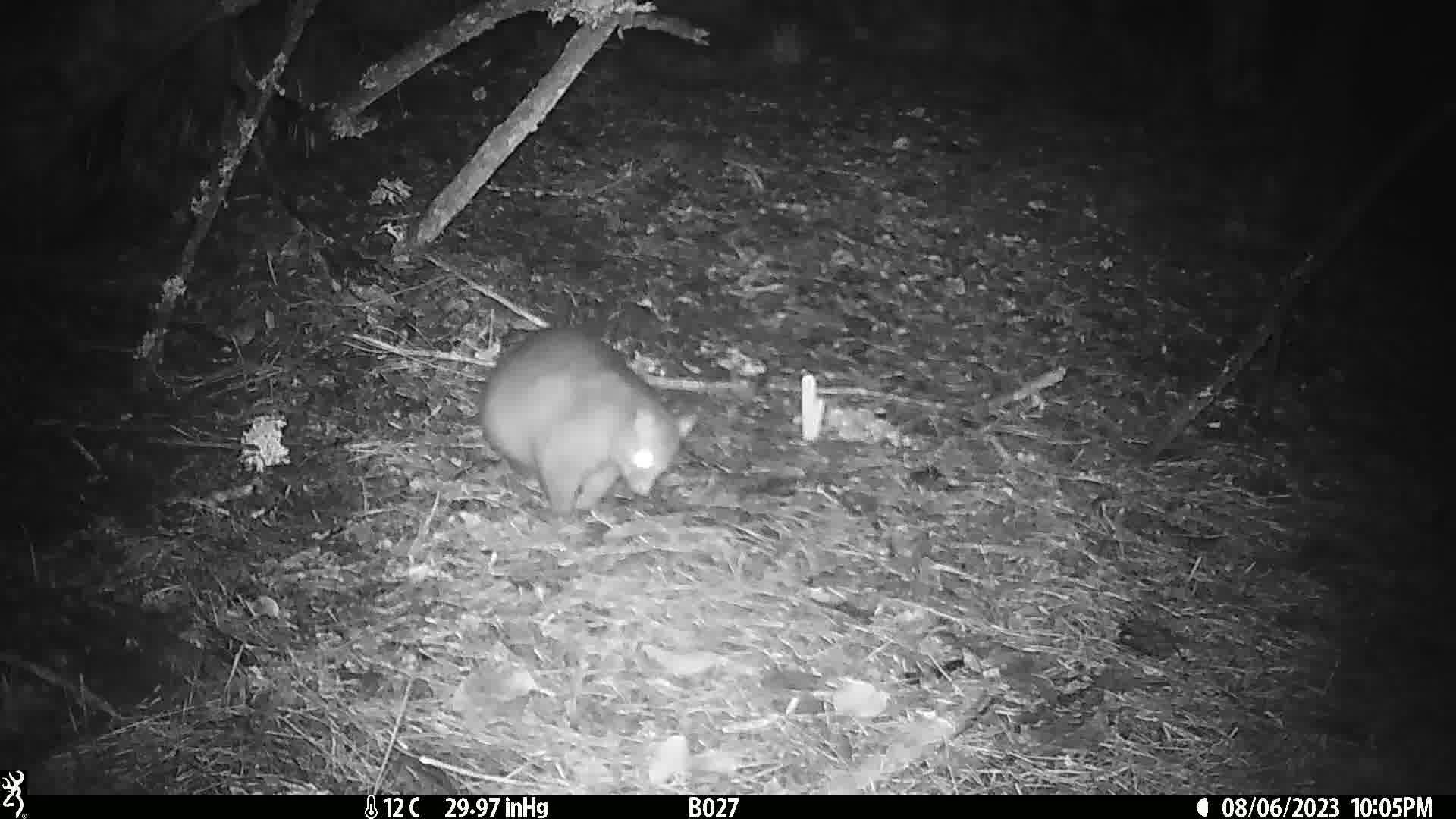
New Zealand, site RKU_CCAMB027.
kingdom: Animalia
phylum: Chordata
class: Mammalia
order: Diprotodontia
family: Phalangeridae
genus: Trichosurus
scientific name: Trichosurus vulpecula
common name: common brushtail possum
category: possum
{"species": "possum (common brushtail possum) (Trichosurus vulpecula)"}